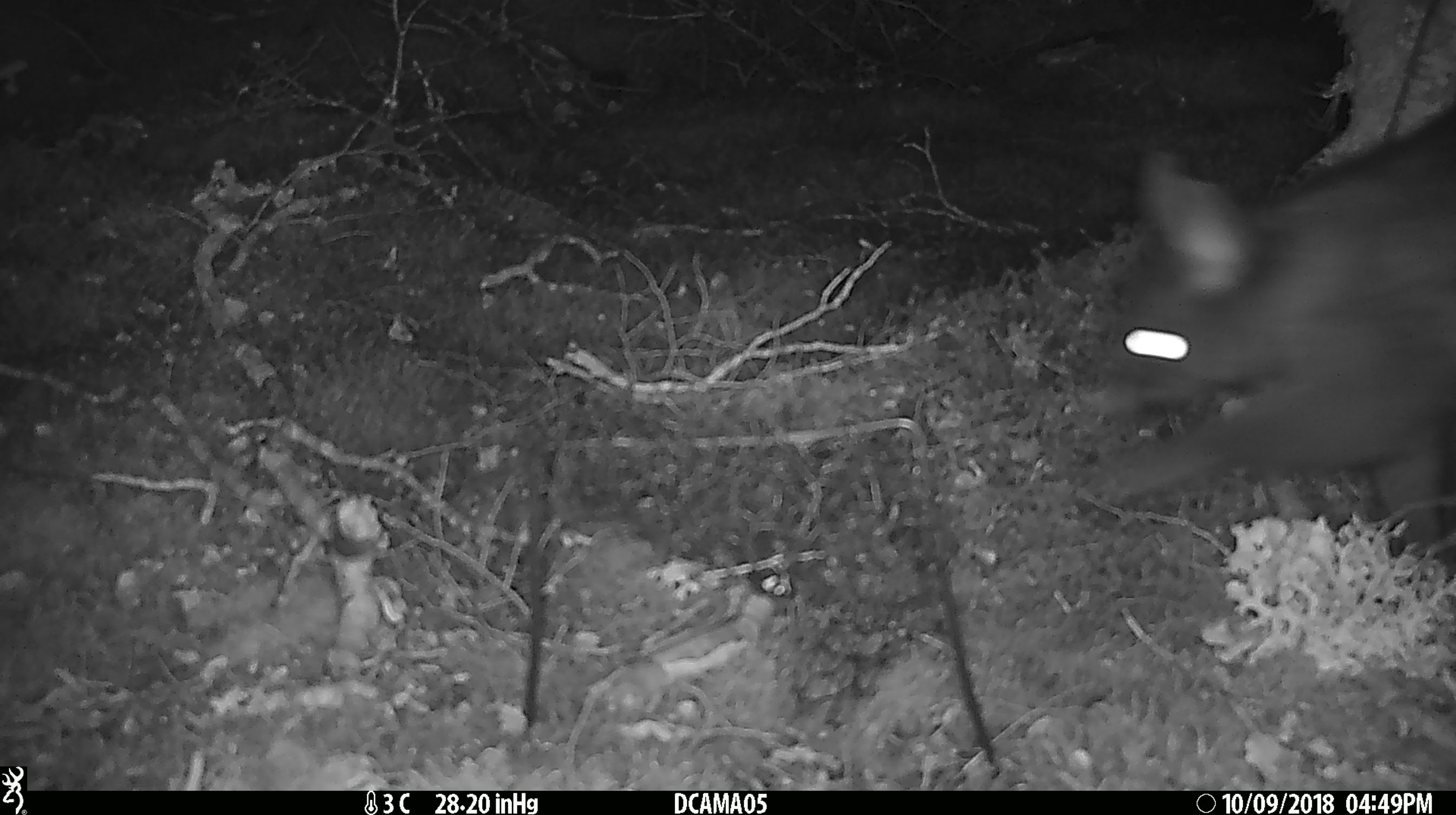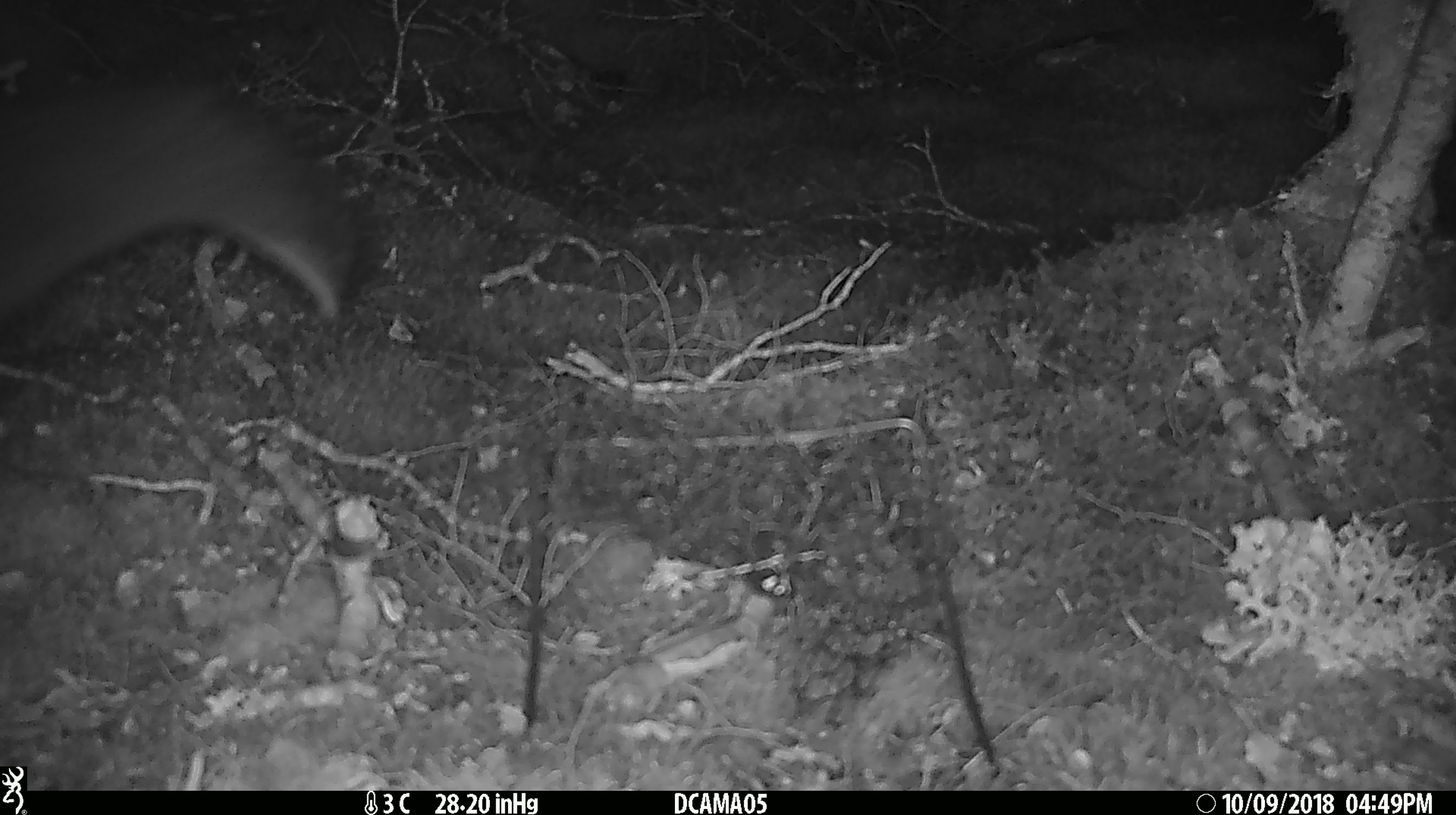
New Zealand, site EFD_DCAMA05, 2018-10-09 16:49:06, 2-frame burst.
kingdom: Animalia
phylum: Chordata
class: Mammalia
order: Diprotodontia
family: Phalangeridae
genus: Trichosurus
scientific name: Trichosurus vulpecula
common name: common brushtail possum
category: possum